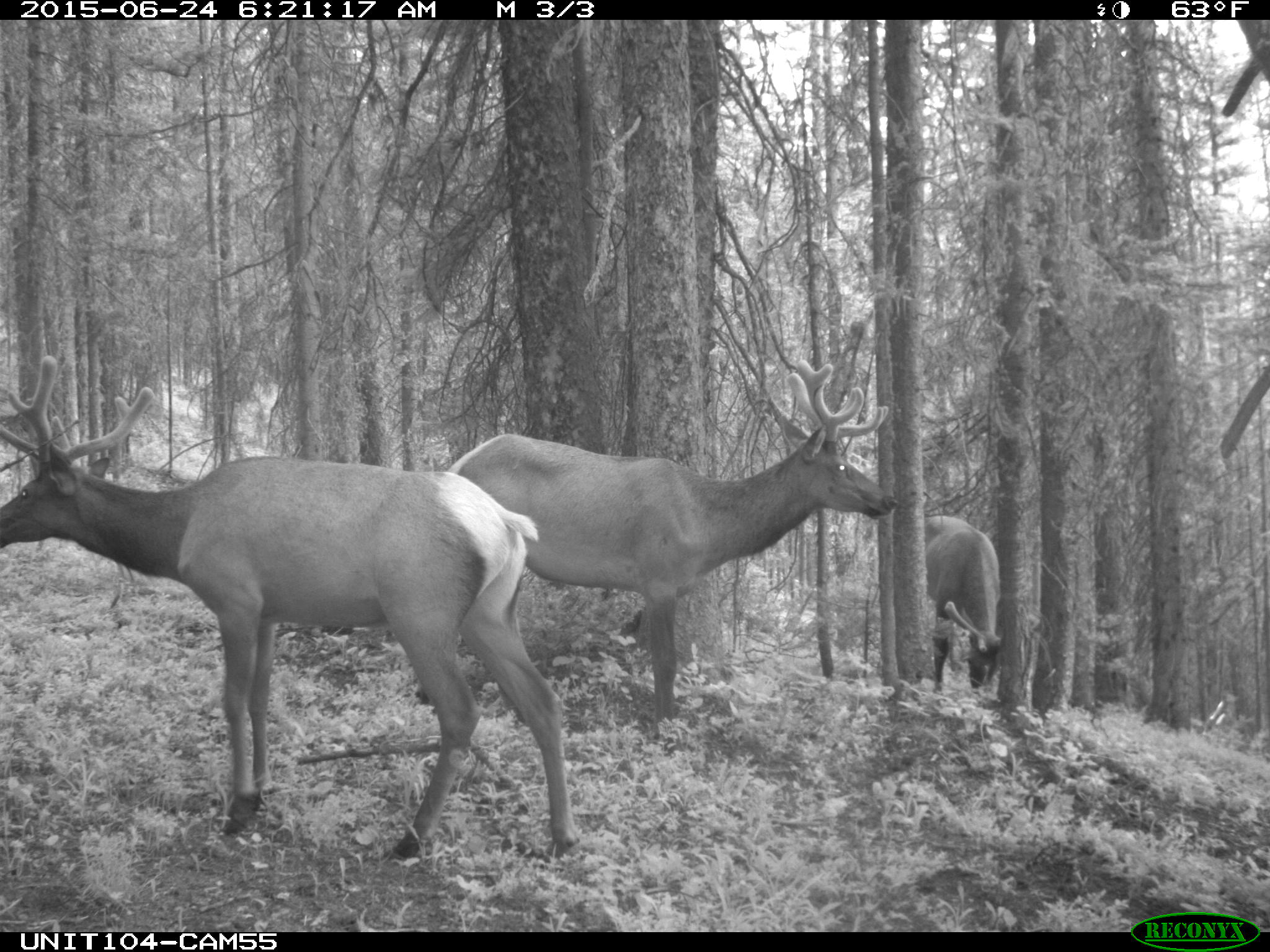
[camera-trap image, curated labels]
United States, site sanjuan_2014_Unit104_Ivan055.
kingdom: Animalia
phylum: Chordata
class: Mammalia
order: Artiodactyla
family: Cervidae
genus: Cervus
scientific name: Cervus elaphus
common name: red deer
Cervus elaphus (red deer).